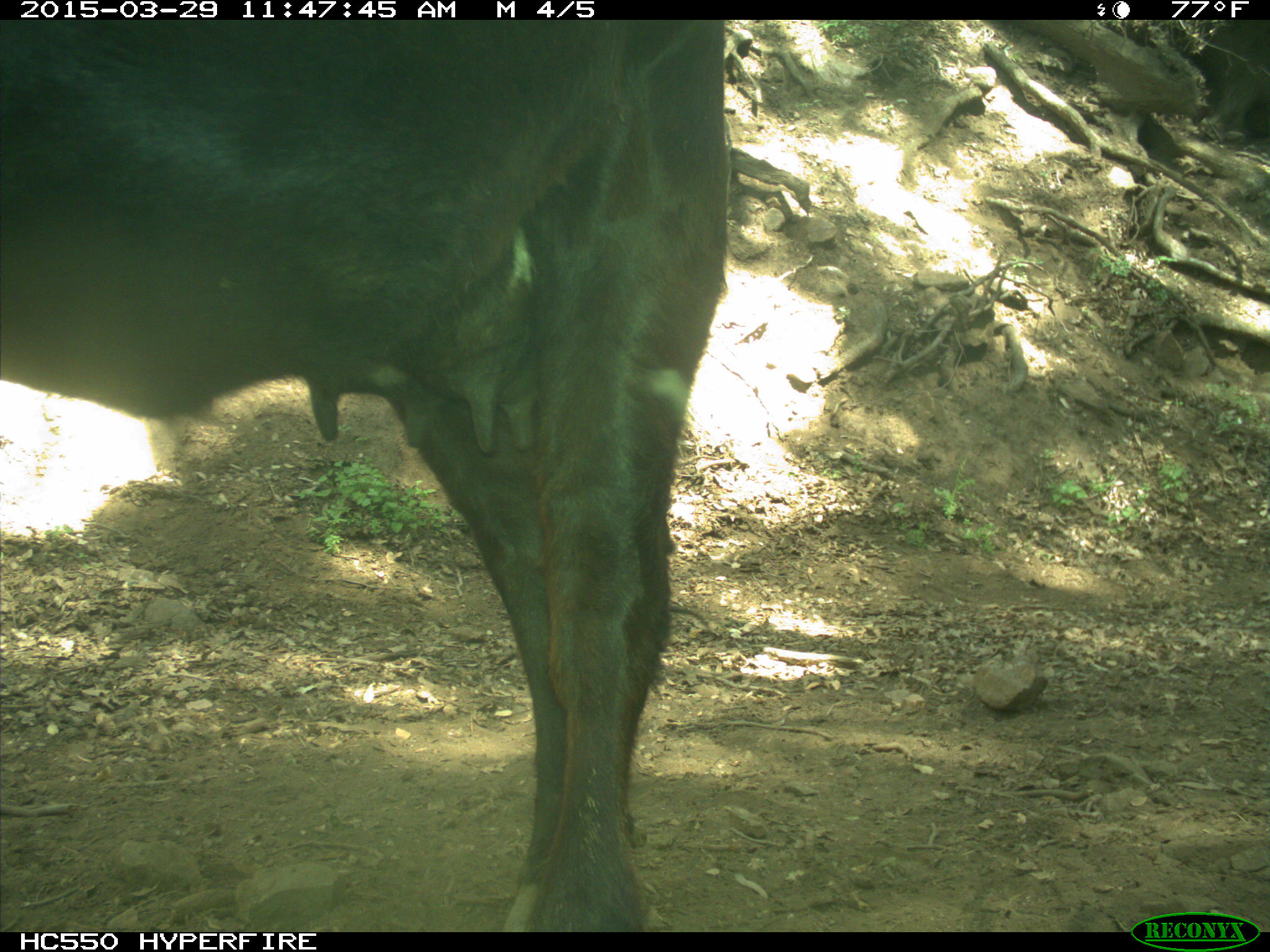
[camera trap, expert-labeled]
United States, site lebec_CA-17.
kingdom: Animalia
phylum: Chordata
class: Mammalia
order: Artiodactyla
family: Bovidae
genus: Bos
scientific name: Bos taurus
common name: domestic cow